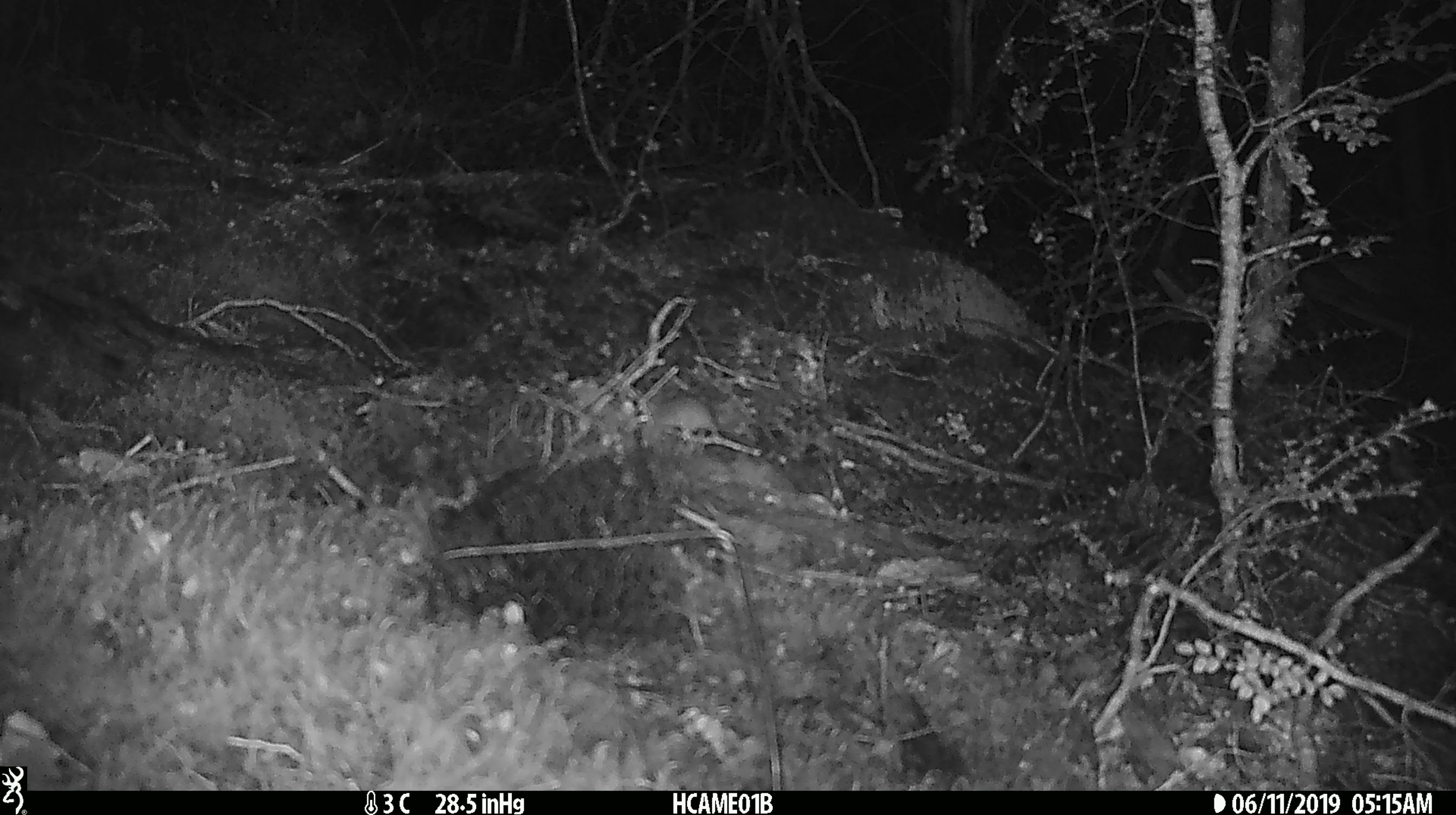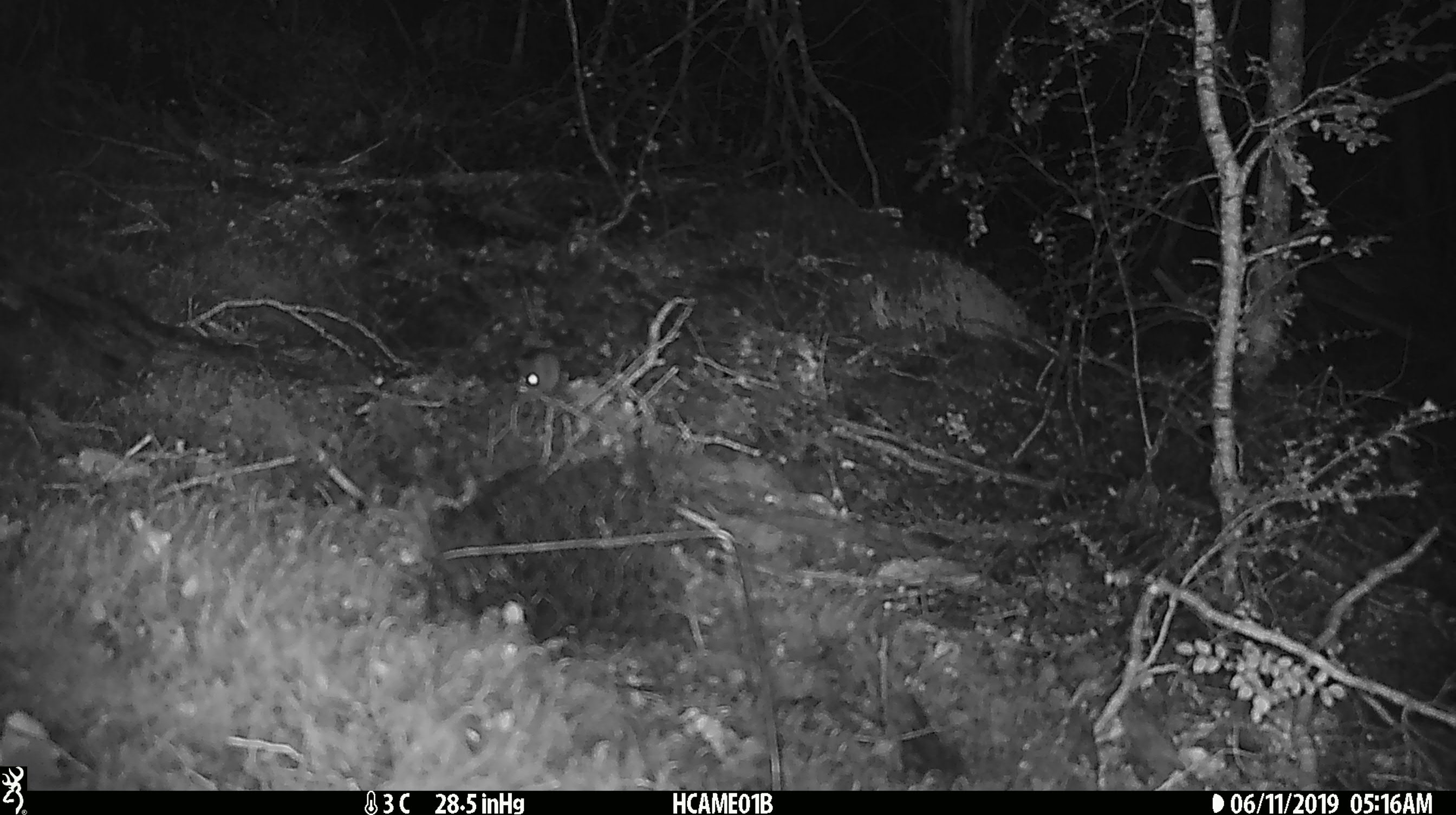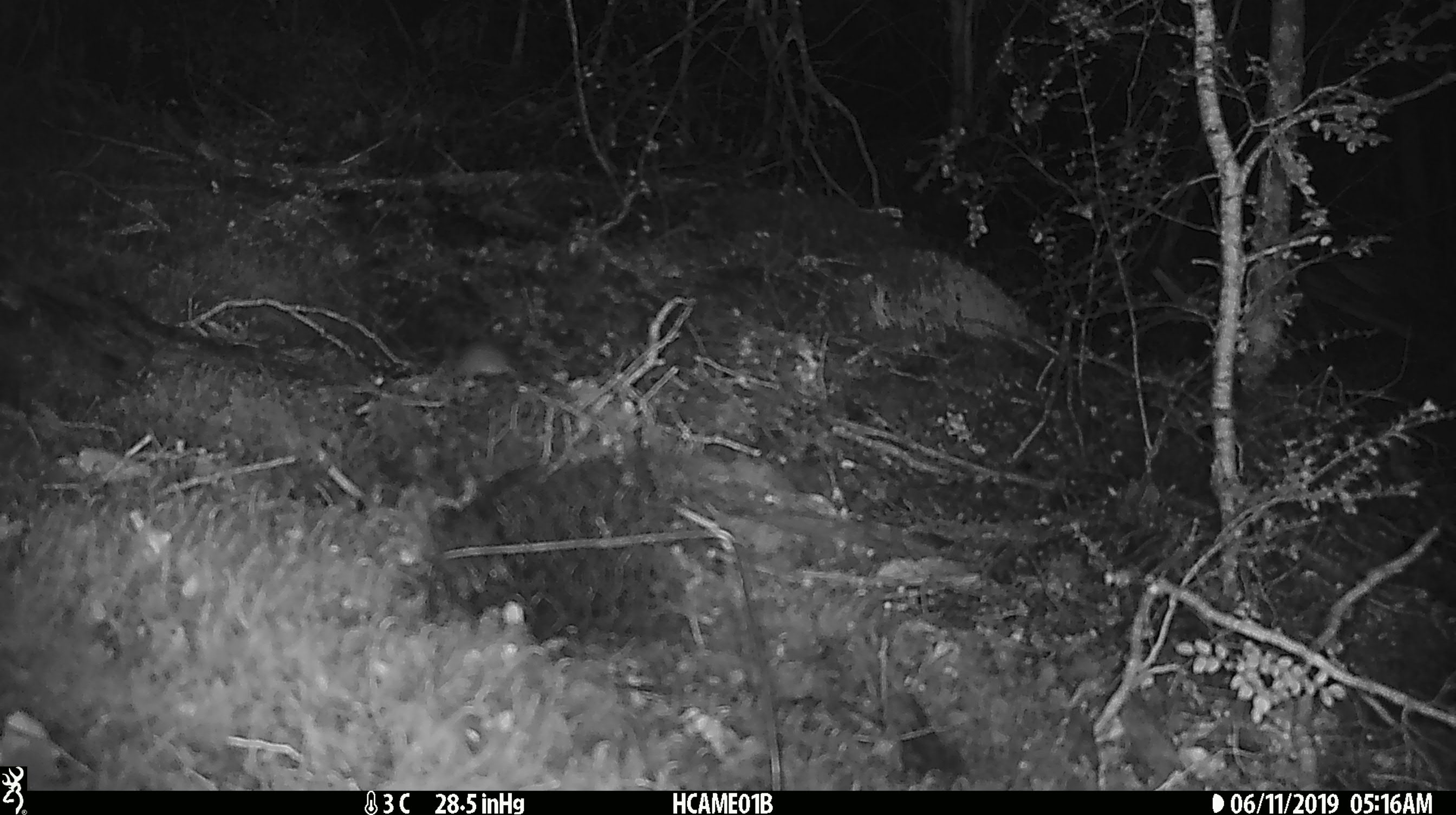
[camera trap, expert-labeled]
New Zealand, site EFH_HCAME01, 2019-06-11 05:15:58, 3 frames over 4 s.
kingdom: Animalia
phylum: Chordata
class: Mammalia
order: Rodentia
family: Muridae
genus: Mus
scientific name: Mus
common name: mouse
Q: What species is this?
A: Mouse (Mus).